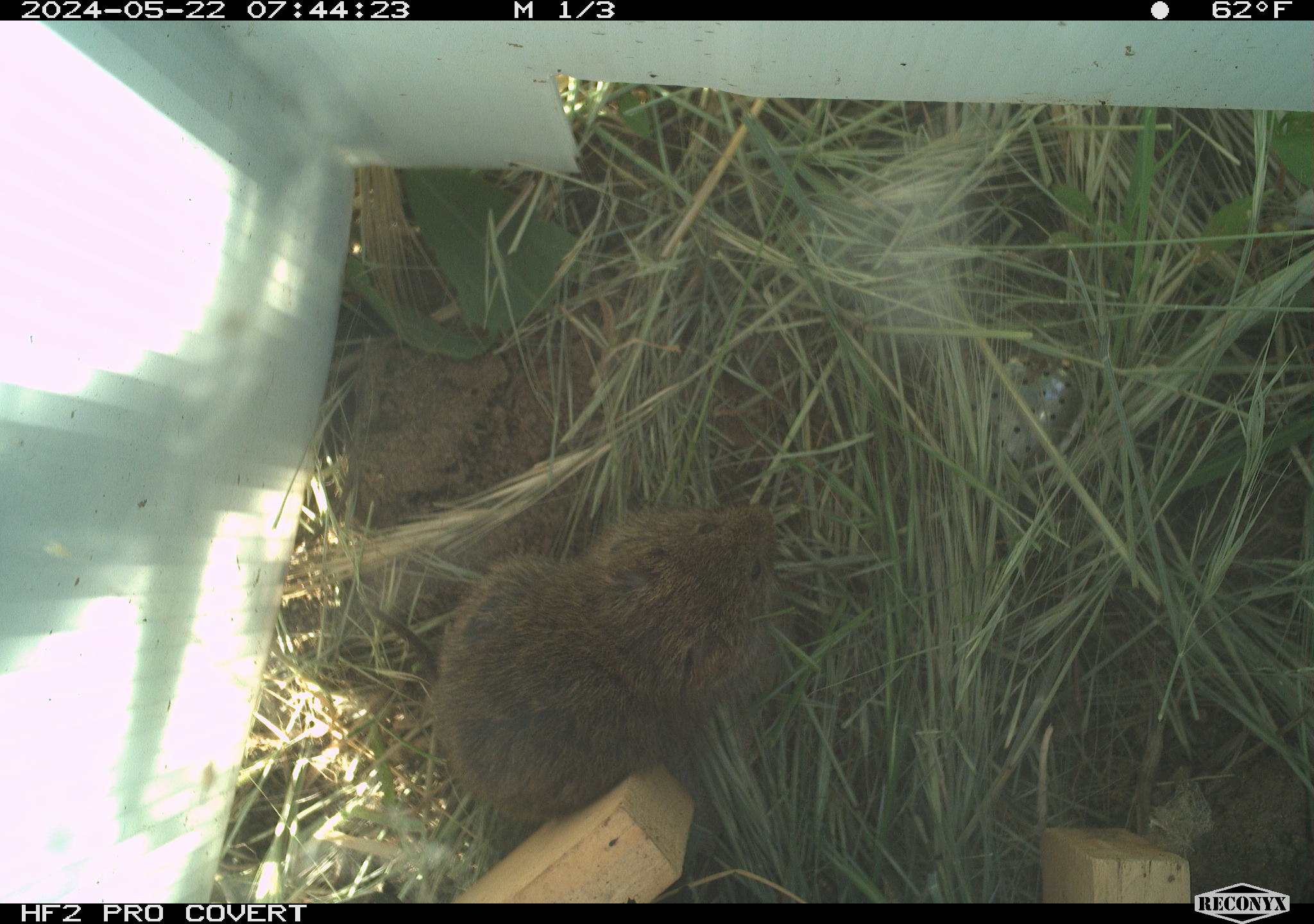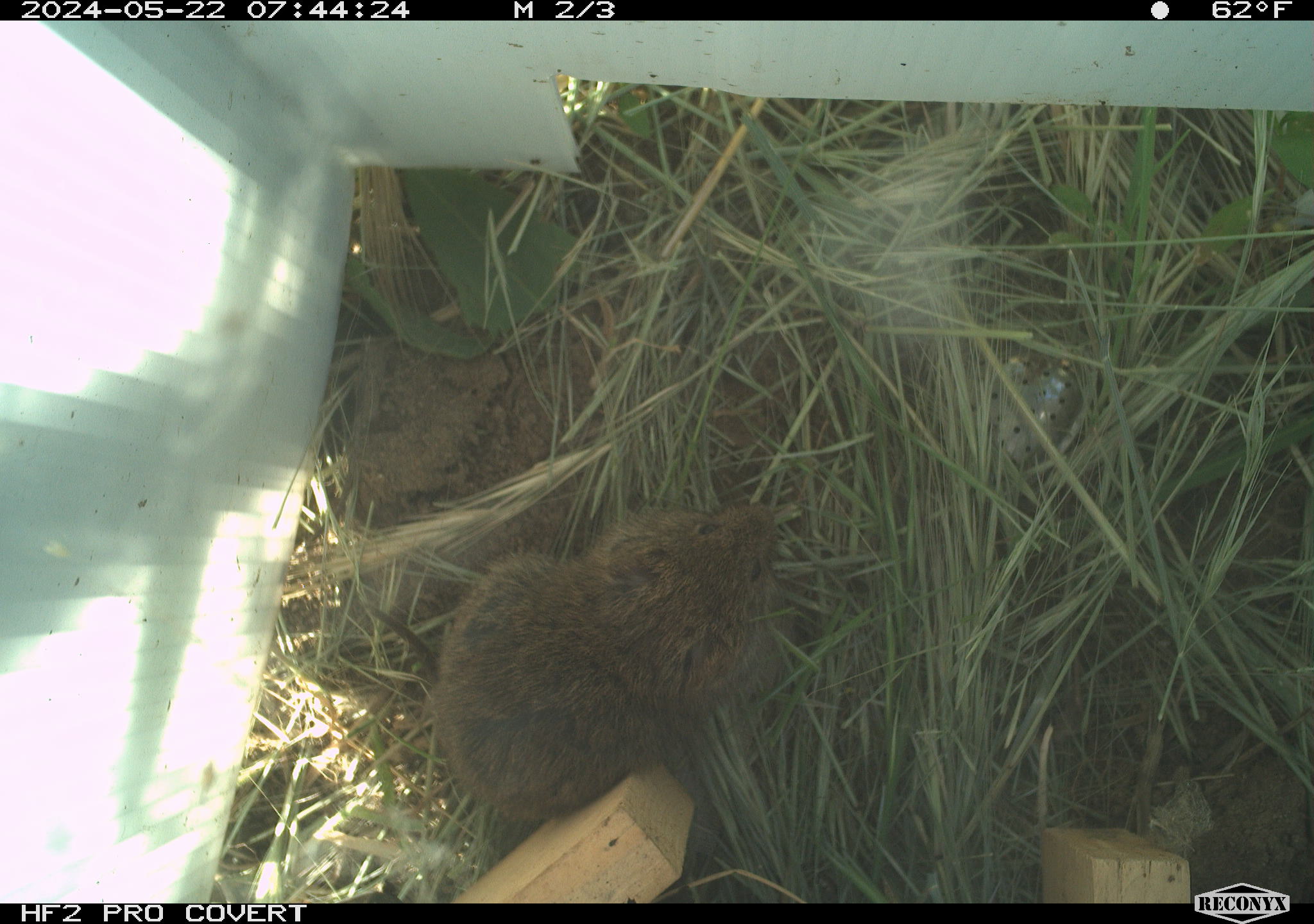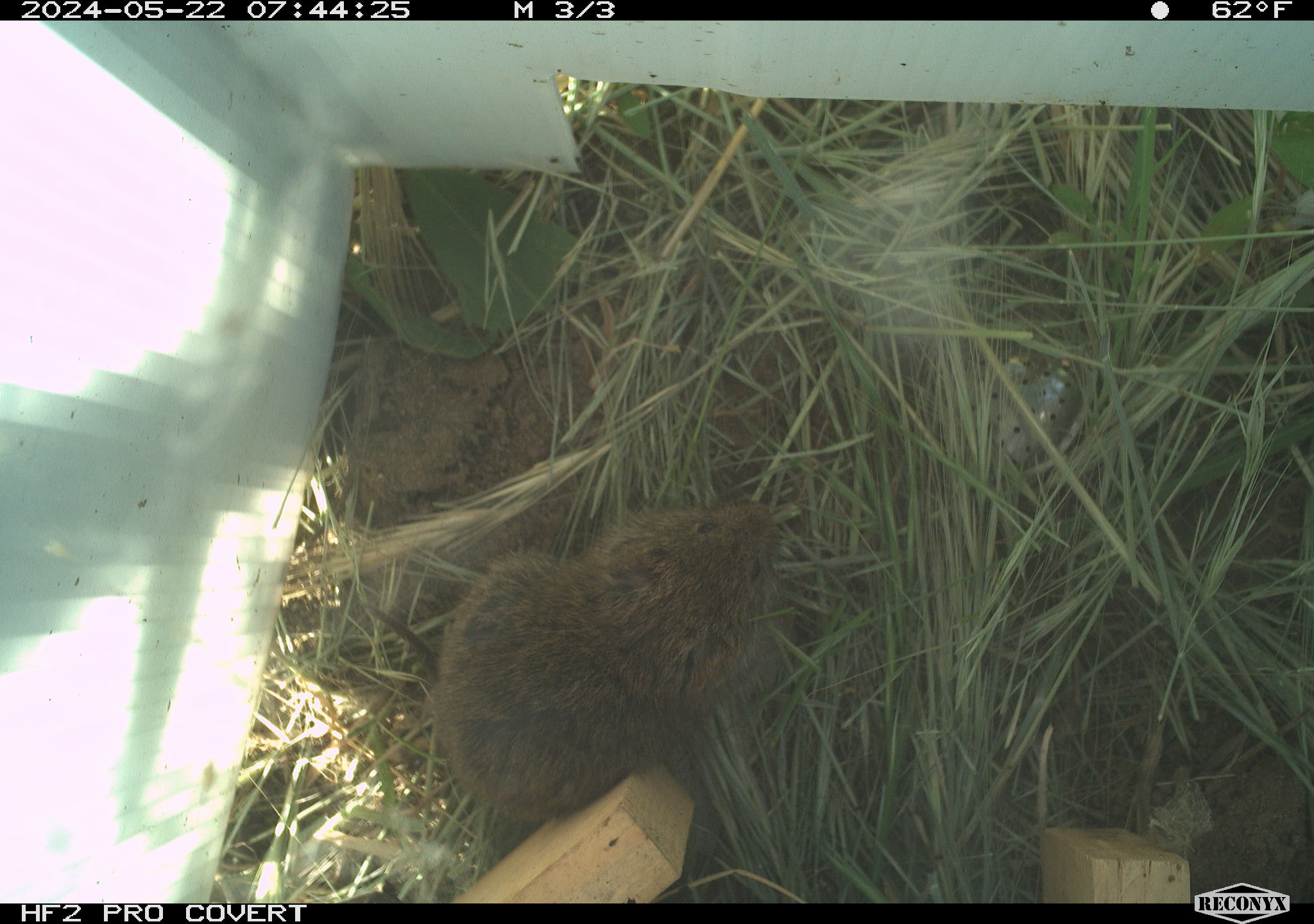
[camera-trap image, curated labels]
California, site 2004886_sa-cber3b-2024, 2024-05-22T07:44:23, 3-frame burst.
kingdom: Animalia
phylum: Chordata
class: Mammalia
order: Rodentia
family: Cricetidae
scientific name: Arvicolinae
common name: voles, lemmings, and muskrats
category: arvicolinae subfamily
Arvicolinae subfamily (voles, lemmings, and muskrats) (Arvicolinae).